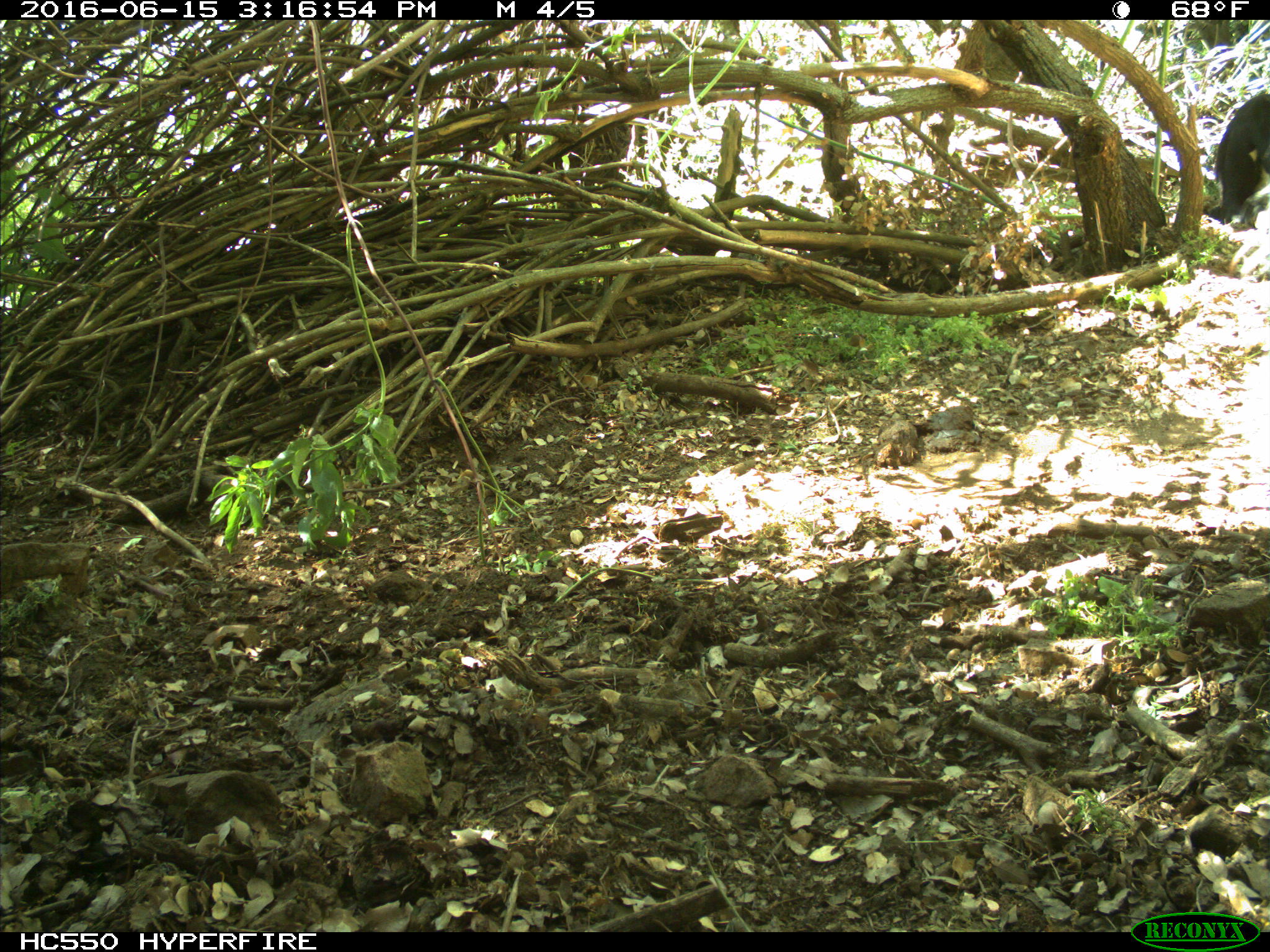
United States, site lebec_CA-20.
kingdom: Animalia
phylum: Chordata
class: Mammalia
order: Artiodactyla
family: Bovidae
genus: Bos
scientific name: Bos taurus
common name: domestic cow